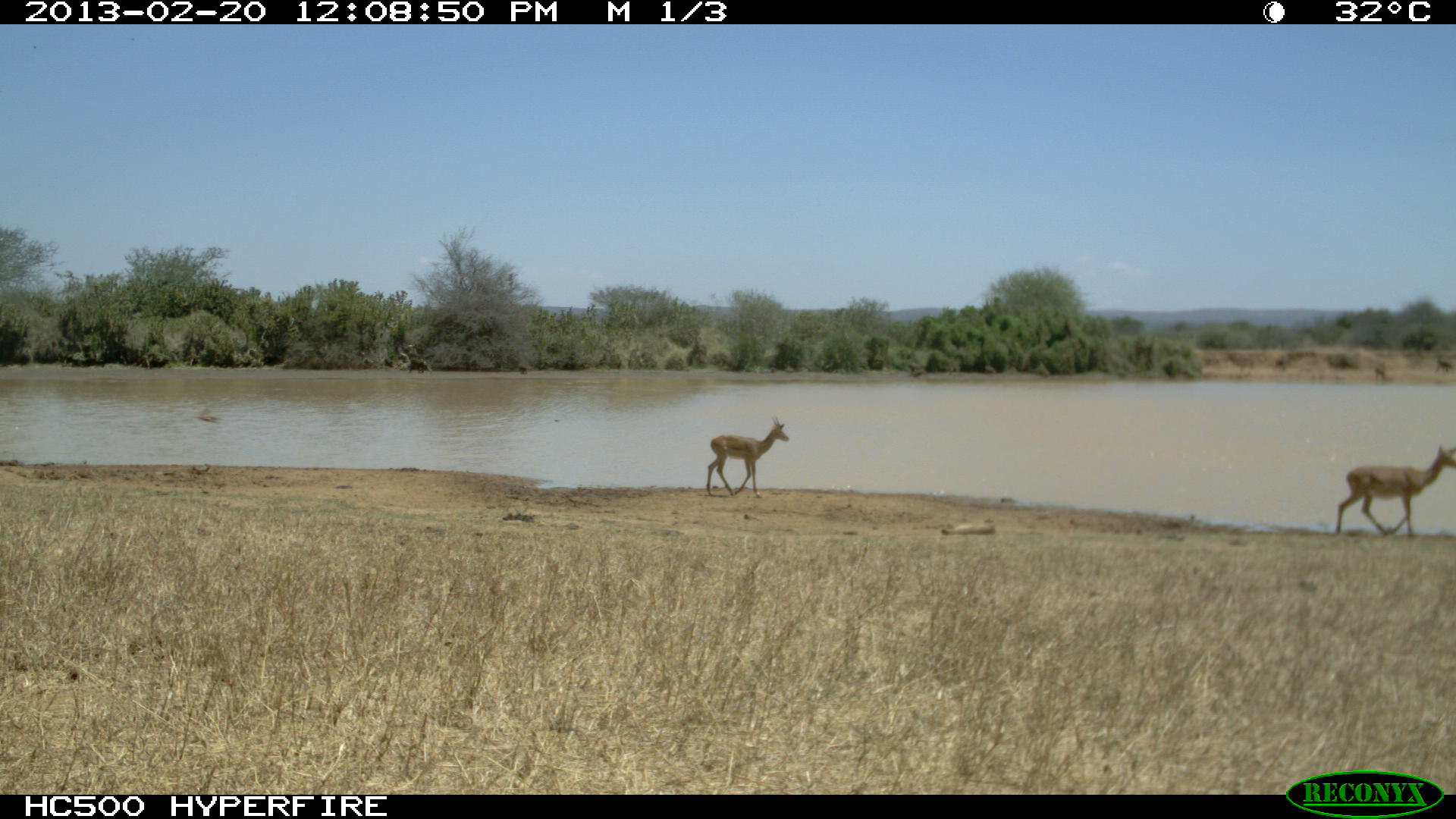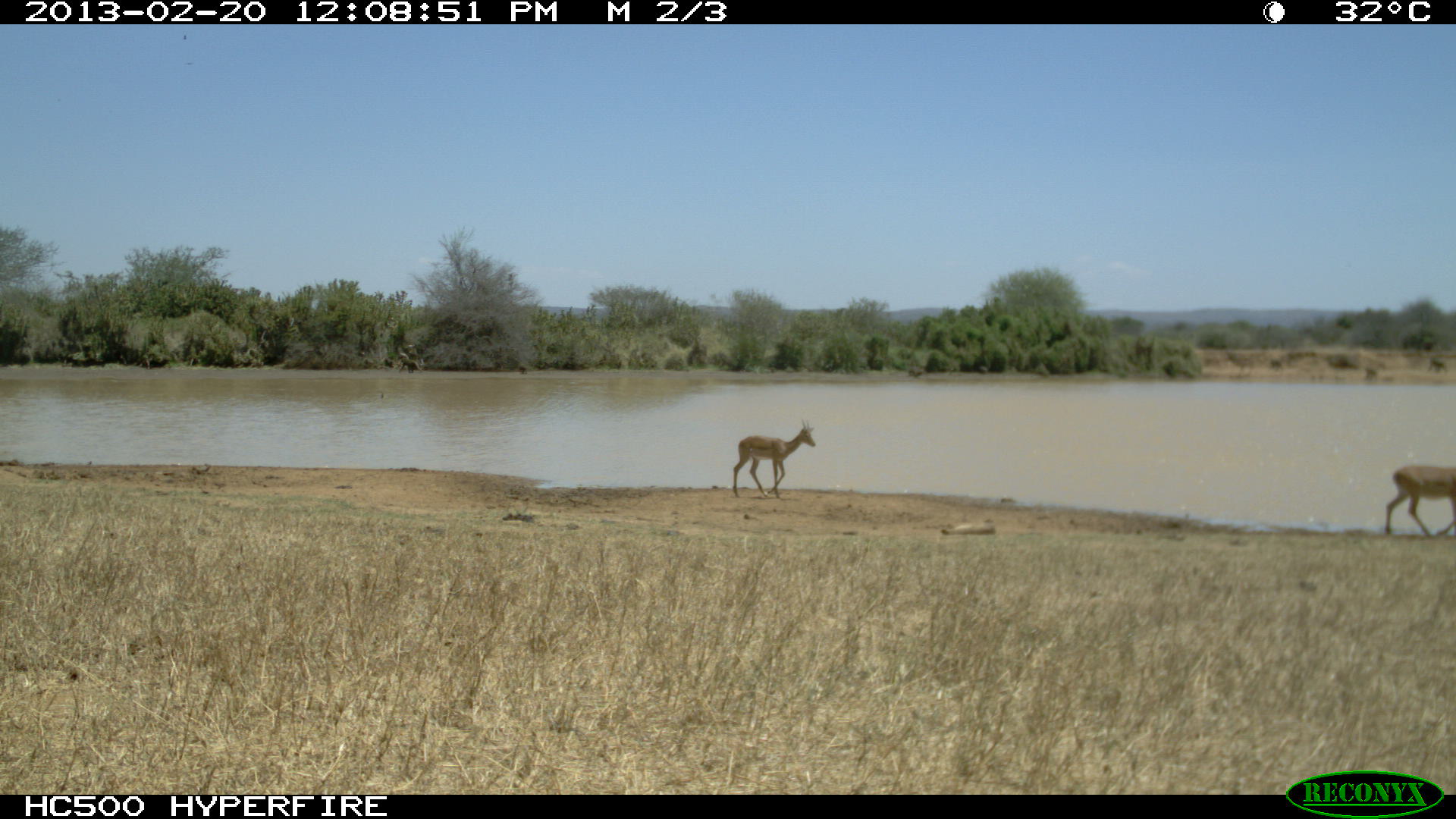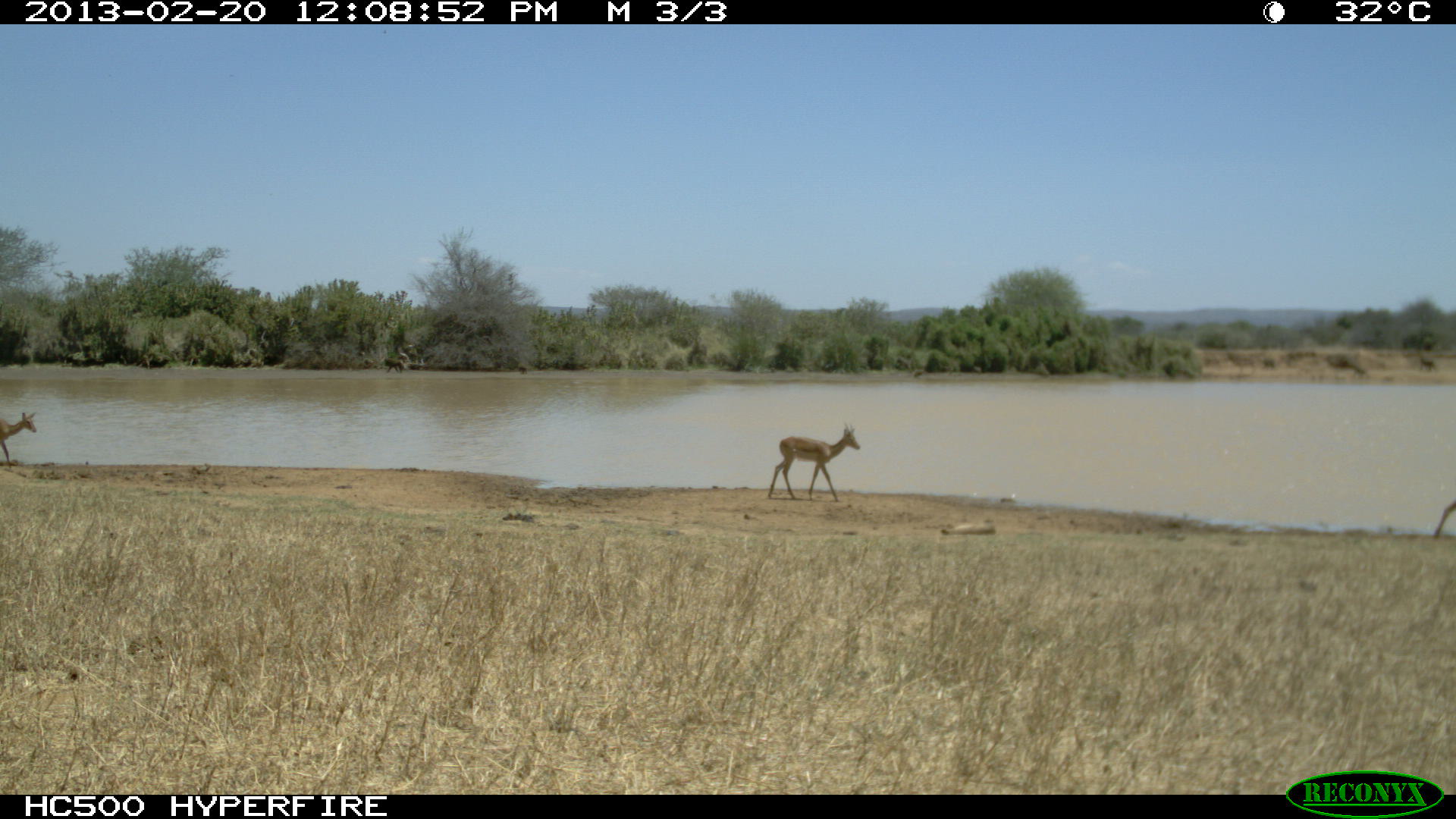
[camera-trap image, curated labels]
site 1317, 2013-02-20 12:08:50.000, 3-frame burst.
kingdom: Animalia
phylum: Chordata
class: Mammalia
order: Artiodactyla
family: Bovidae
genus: Aepyceros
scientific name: Aepyceros melampus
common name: impala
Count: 2.